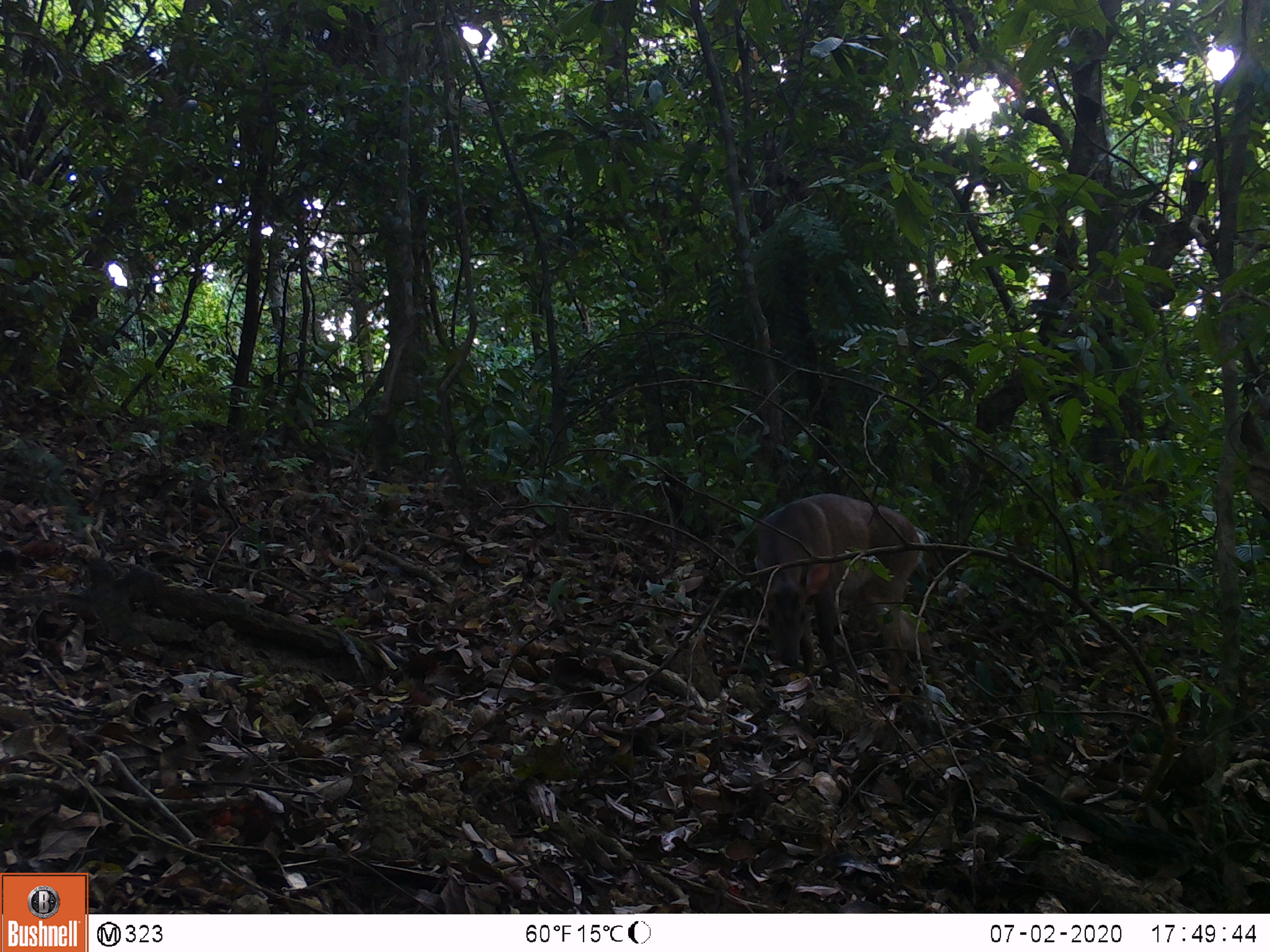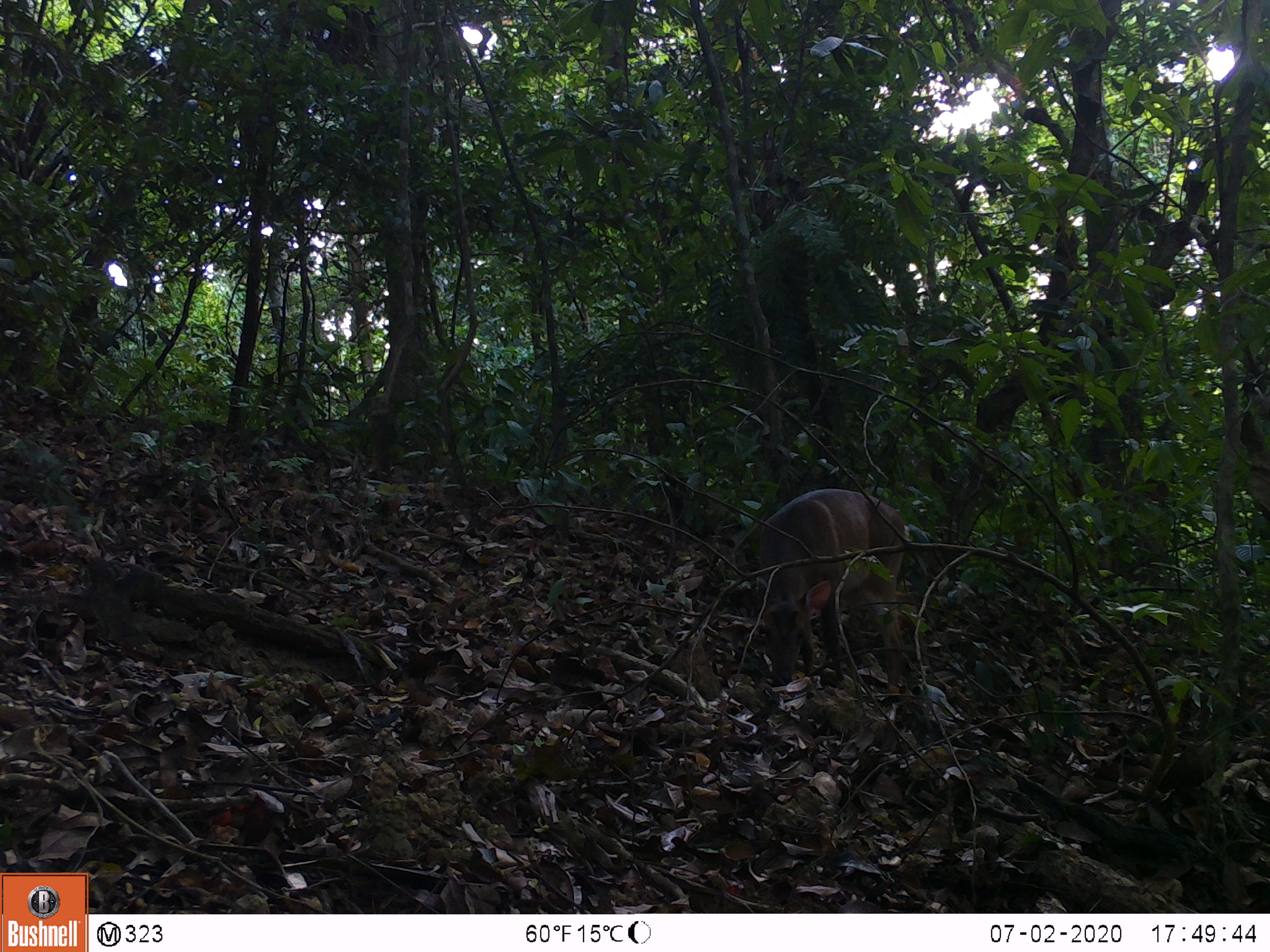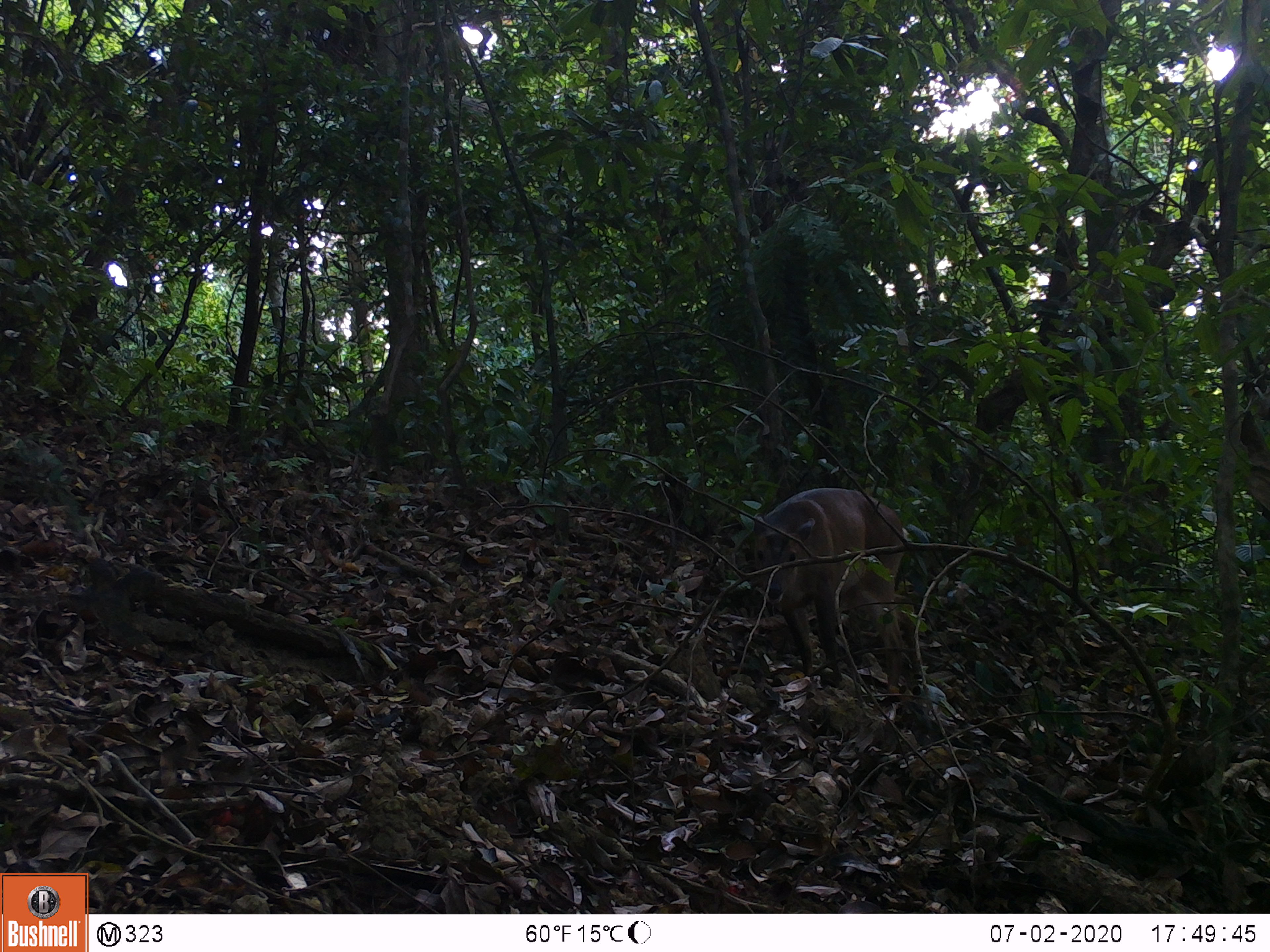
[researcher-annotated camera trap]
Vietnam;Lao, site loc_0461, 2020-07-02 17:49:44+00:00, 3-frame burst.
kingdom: Animalia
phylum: Chordata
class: Mammalia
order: Artiodactyla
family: Cervidae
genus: Muntiacus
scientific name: Muntiacus vuquangensis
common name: large-antlered muntjac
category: large antlered muntjac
Large antlered muntjac (large-antlered muntjac) (Muntiacus vuquangensis). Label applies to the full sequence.